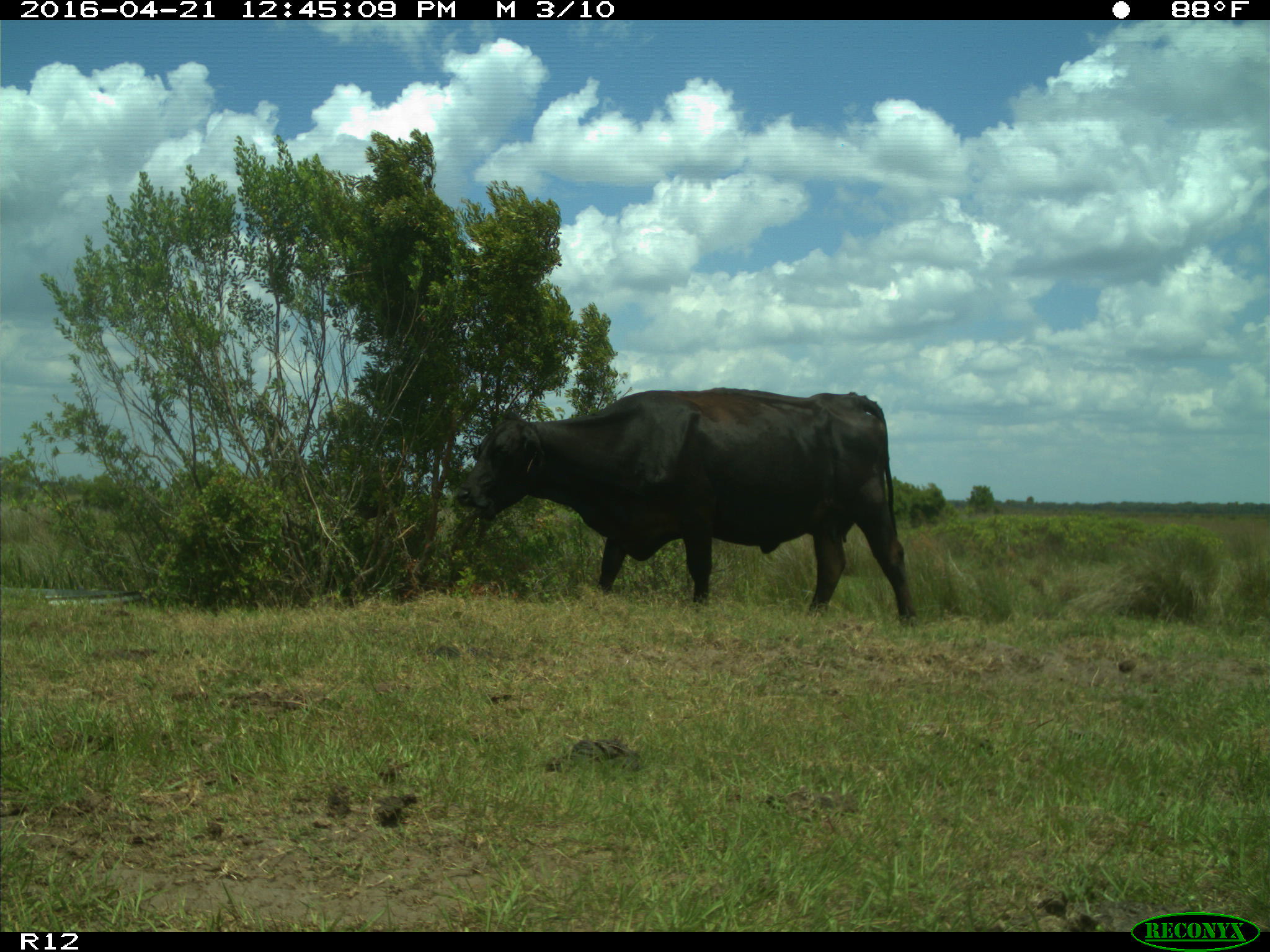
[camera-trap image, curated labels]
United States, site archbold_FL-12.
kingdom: Animalia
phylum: Chordata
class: Mammalia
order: Artiodactyla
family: Bovidae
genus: Bos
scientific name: Bos taurus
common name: domestic cow